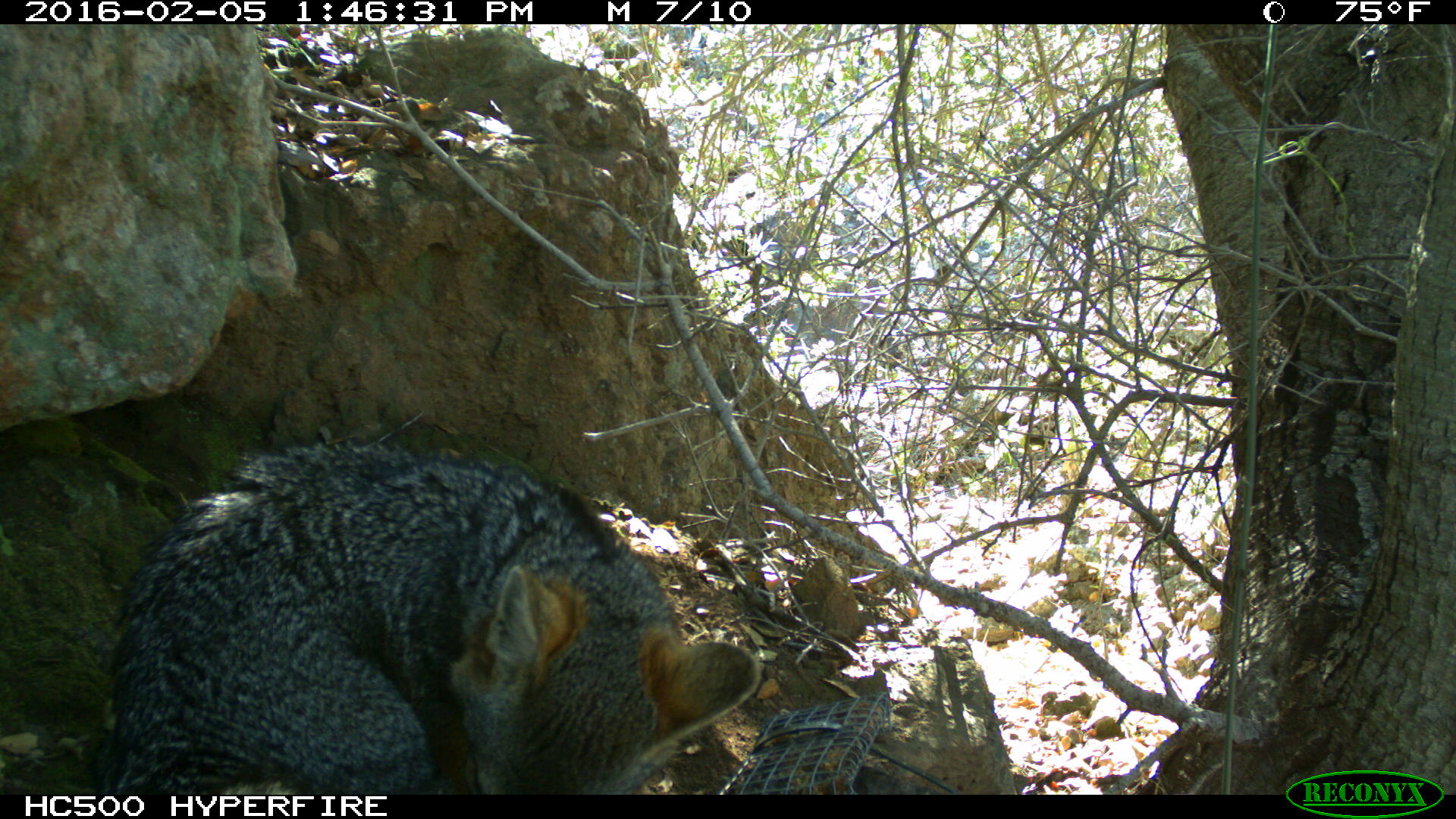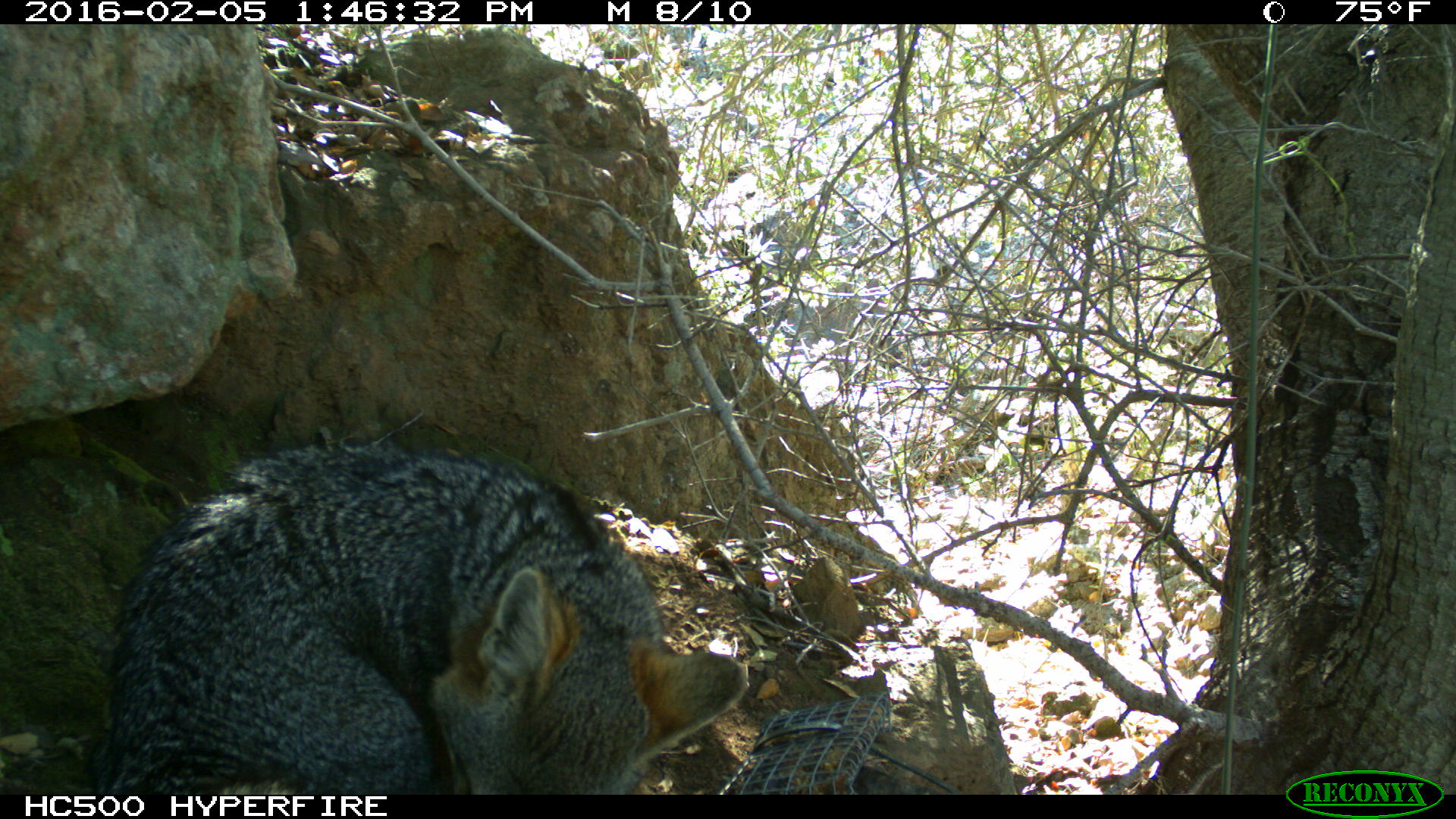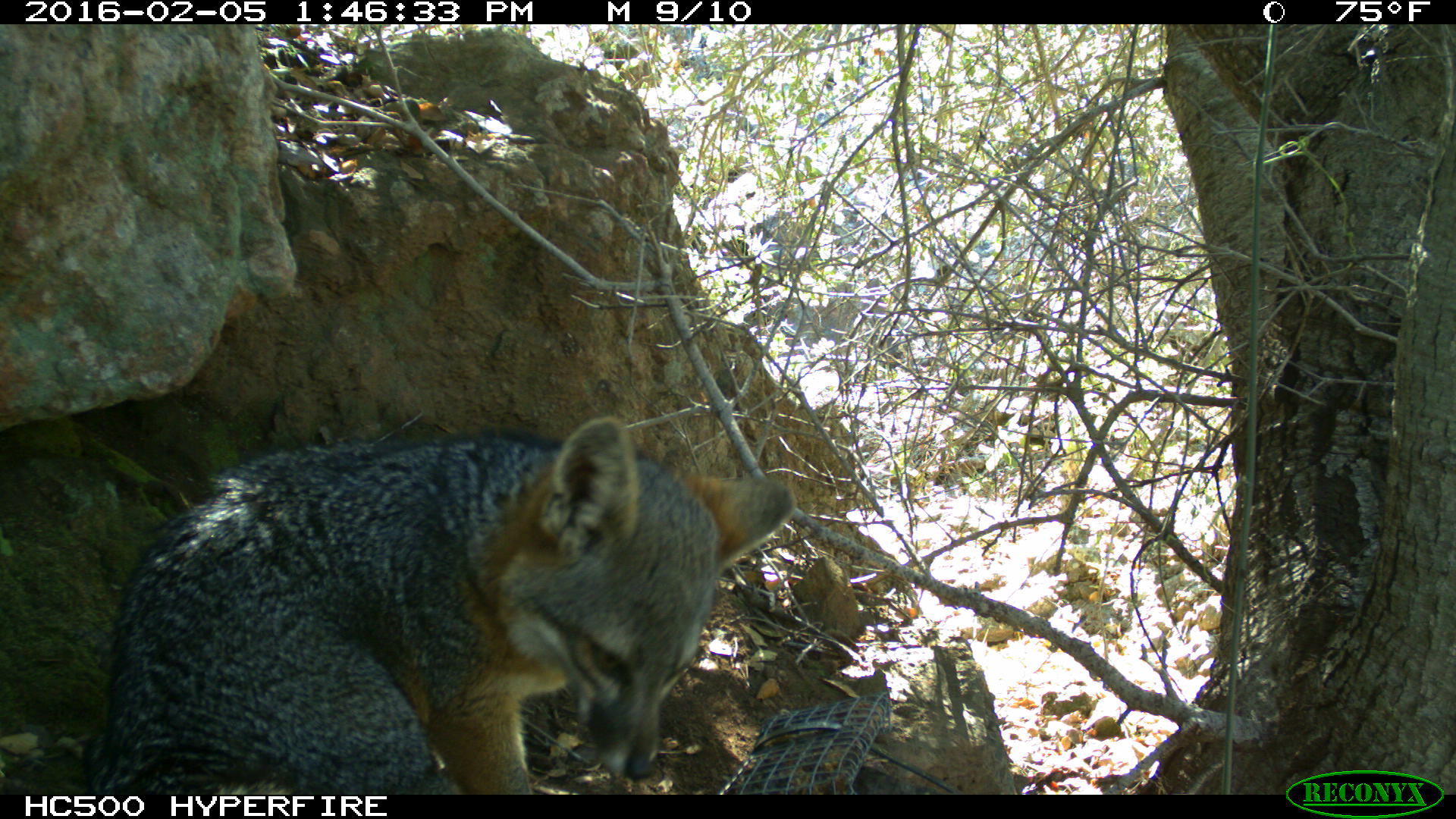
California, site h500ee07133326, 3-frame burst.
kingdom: Animalia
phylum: Chordata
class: Mammalia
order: Carnivora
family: Canidae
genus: Urocyon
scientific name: Urocyon littoralis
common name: island fox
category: fox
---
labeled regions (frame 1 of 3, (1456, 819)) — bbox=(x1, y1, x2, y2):
fox: bbox=(86, 437, 758, 794)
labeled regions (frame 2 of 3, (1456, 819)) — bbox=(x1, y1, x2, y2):
fox: bbox=(106, 440, 748, 794)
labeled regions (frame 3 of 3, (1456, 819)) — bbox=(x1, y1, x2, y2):
fox: bbox=(80, 416, 797, 793)